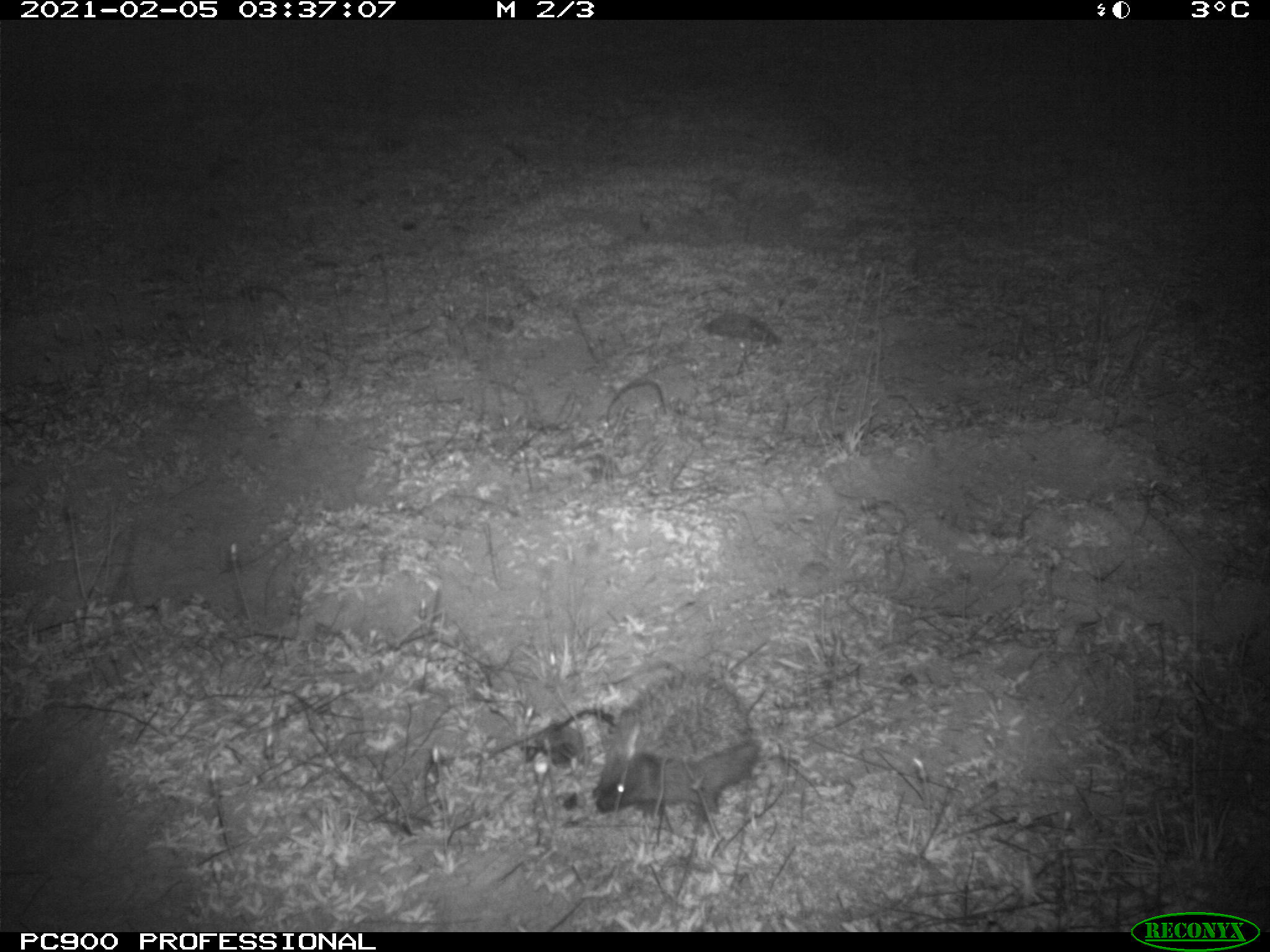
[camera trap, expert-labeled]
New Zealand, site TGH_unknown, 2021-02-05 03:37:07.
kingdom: Animalia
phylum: Chordata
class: Mammalia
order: Eulipotyphla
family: Erinaceidae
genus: Erinaceus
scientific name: Erinaceus europaeus europaeus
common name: european hedgehog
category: hedgehog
Hedgehog (european hedgehog) (Erinaceus europaeus europaeus).